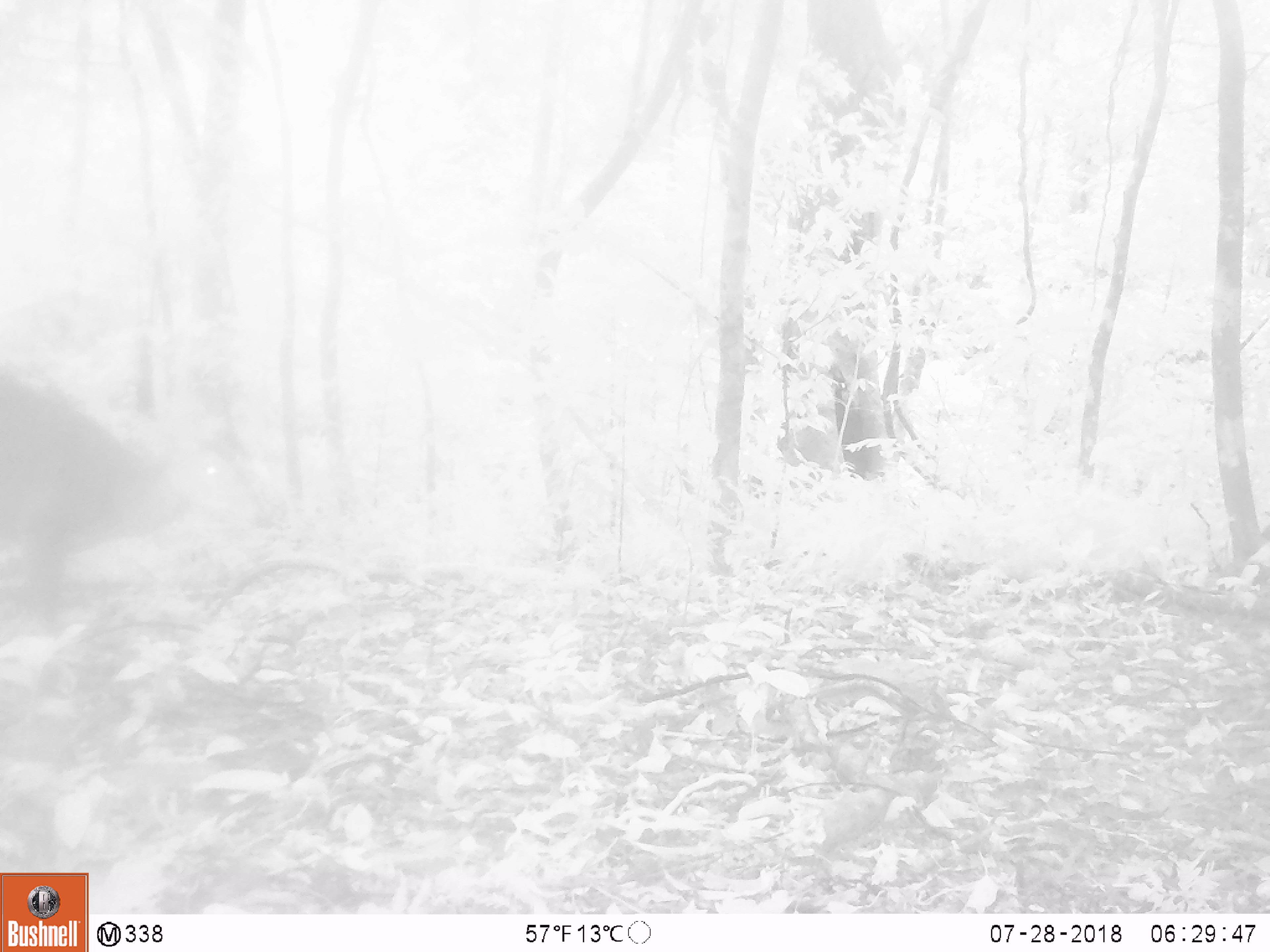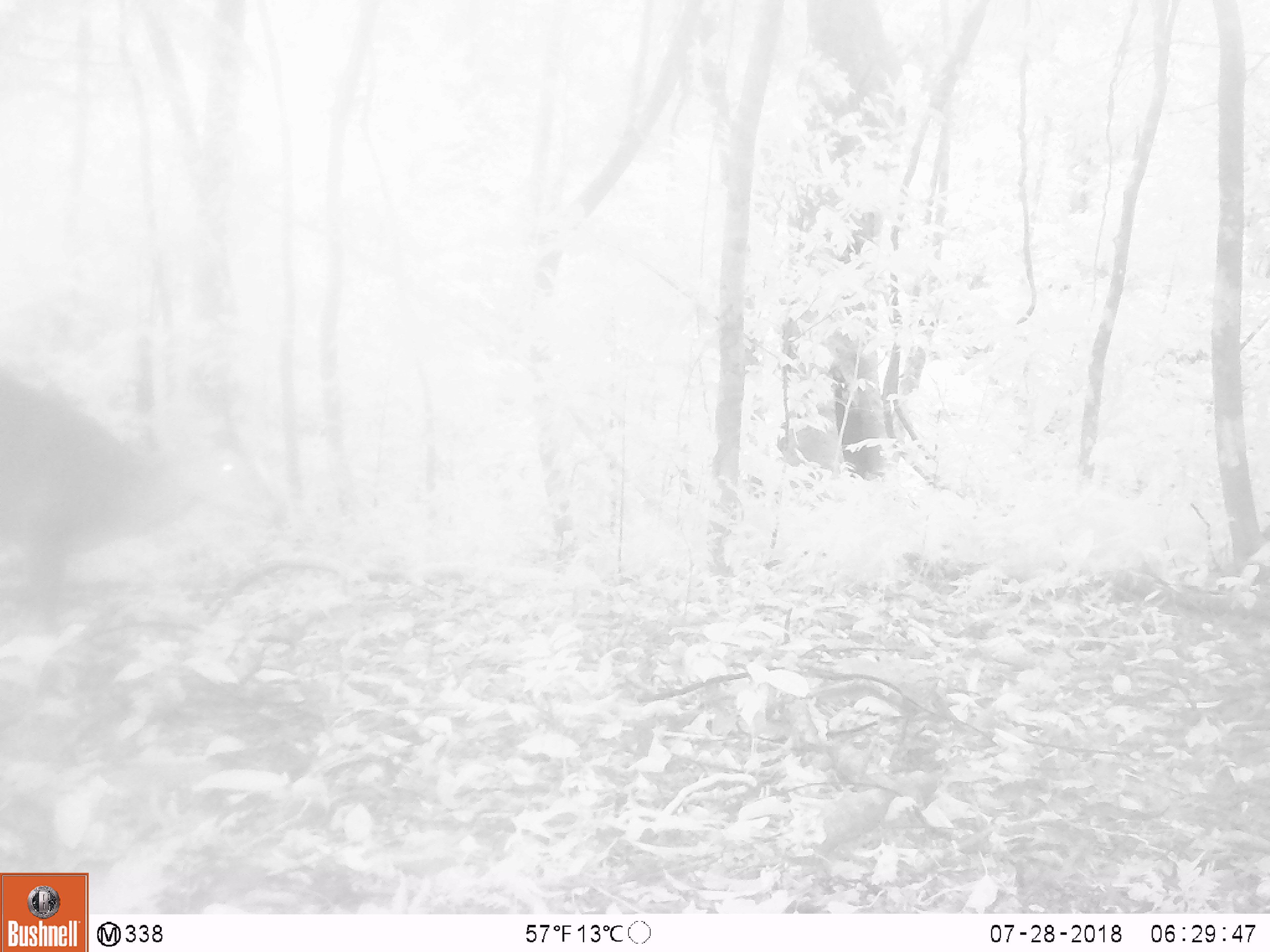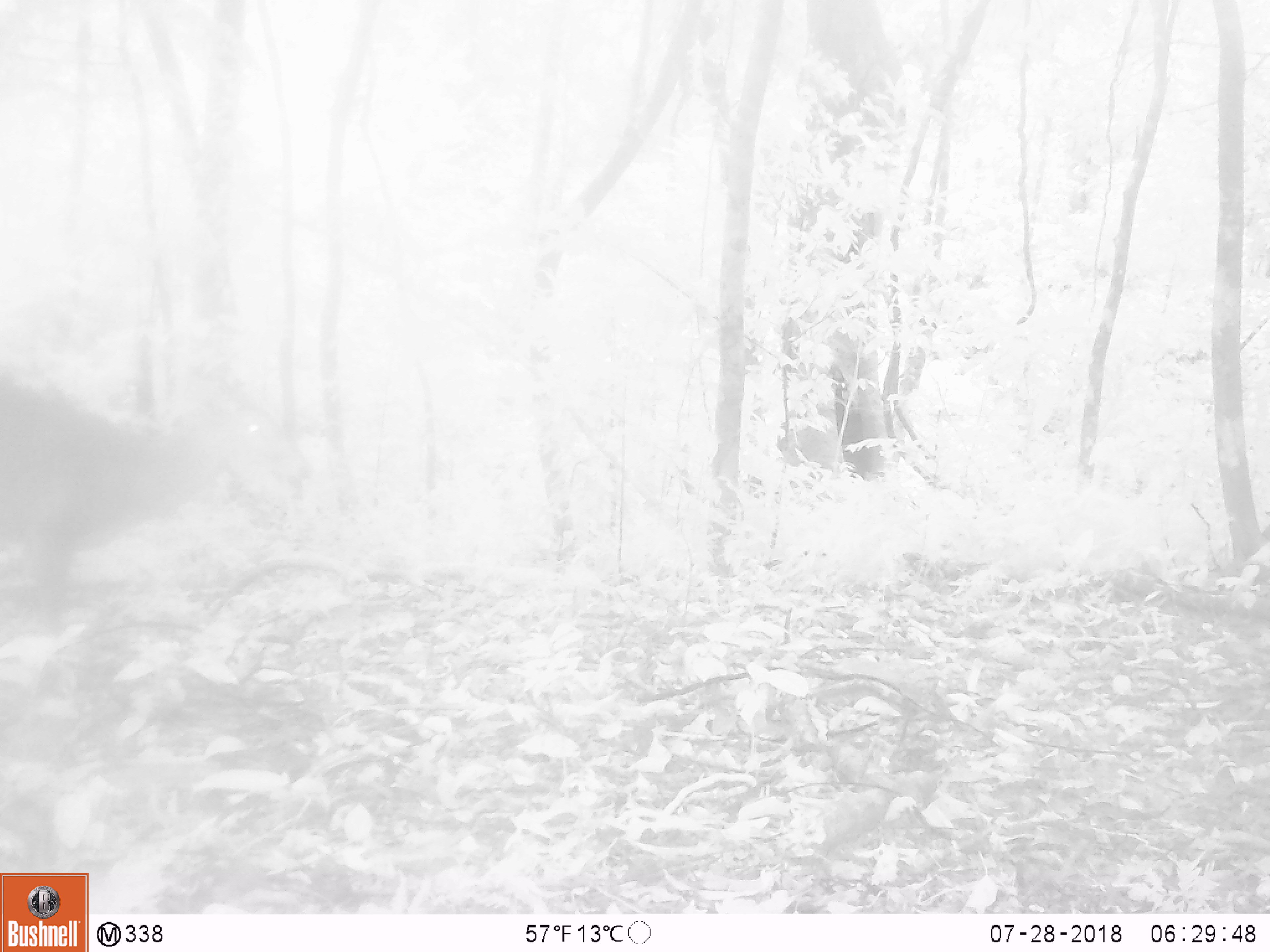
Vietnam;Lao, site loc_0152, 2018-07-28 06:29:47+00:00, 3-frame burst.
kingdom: Animalia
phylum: Chordata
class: Mammalia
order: Artiodactyla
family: Cervidae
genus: Muntiacus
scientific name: Muntiacus vuquangensis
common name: large-antlered muntjac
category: large antlered muntjac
Large antlered muntjac (large-antlered muntjac) (Muntiacus vuquangensis). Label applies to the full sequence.